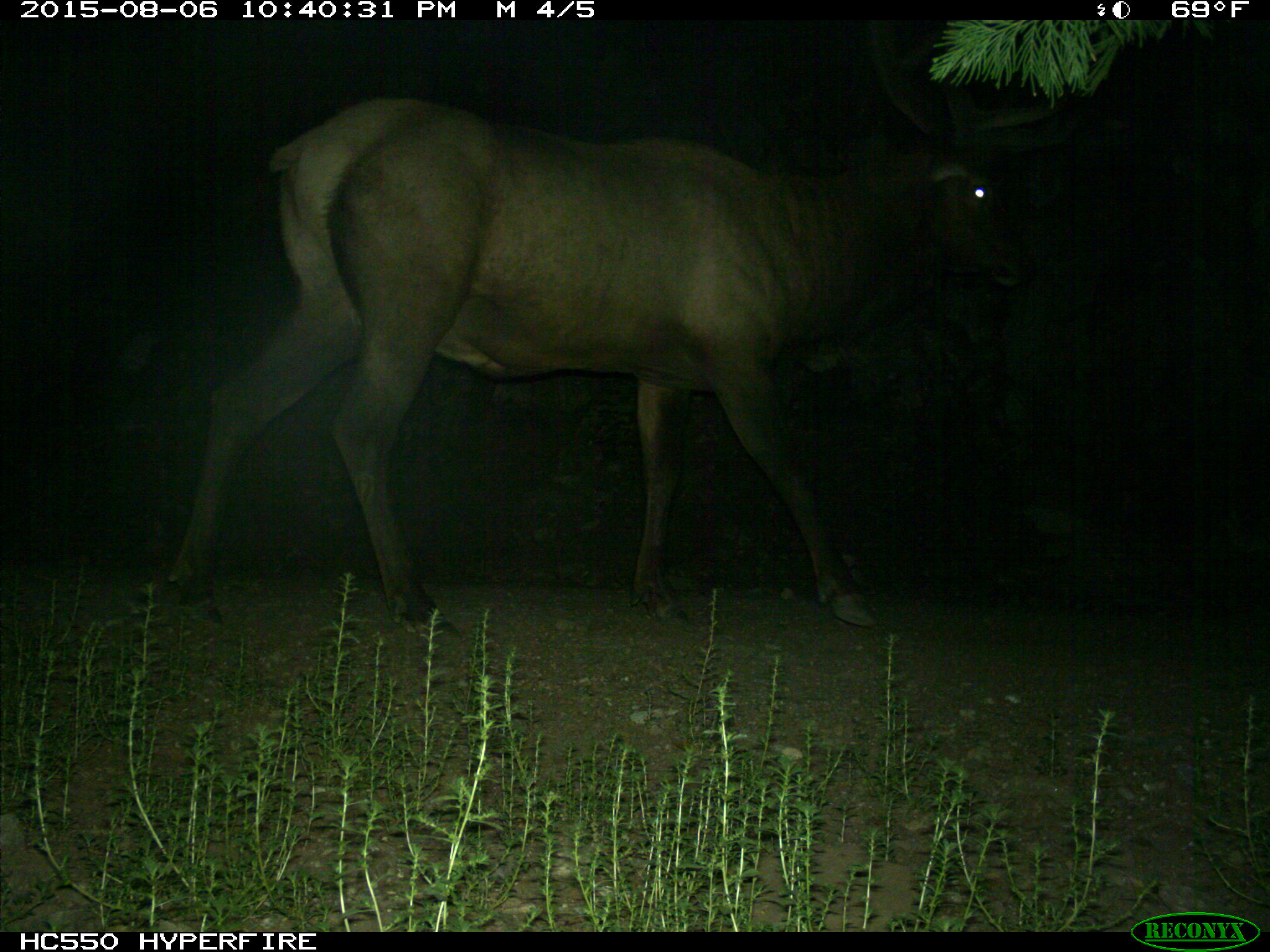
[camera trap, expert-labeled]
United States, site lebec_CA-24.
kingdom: Animalia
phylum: Chordata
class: Mammalia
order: Artiodactyla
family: Cervidae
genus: Cervus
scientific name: Cervus canadensis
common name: elk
Cervus canadensis (elk).